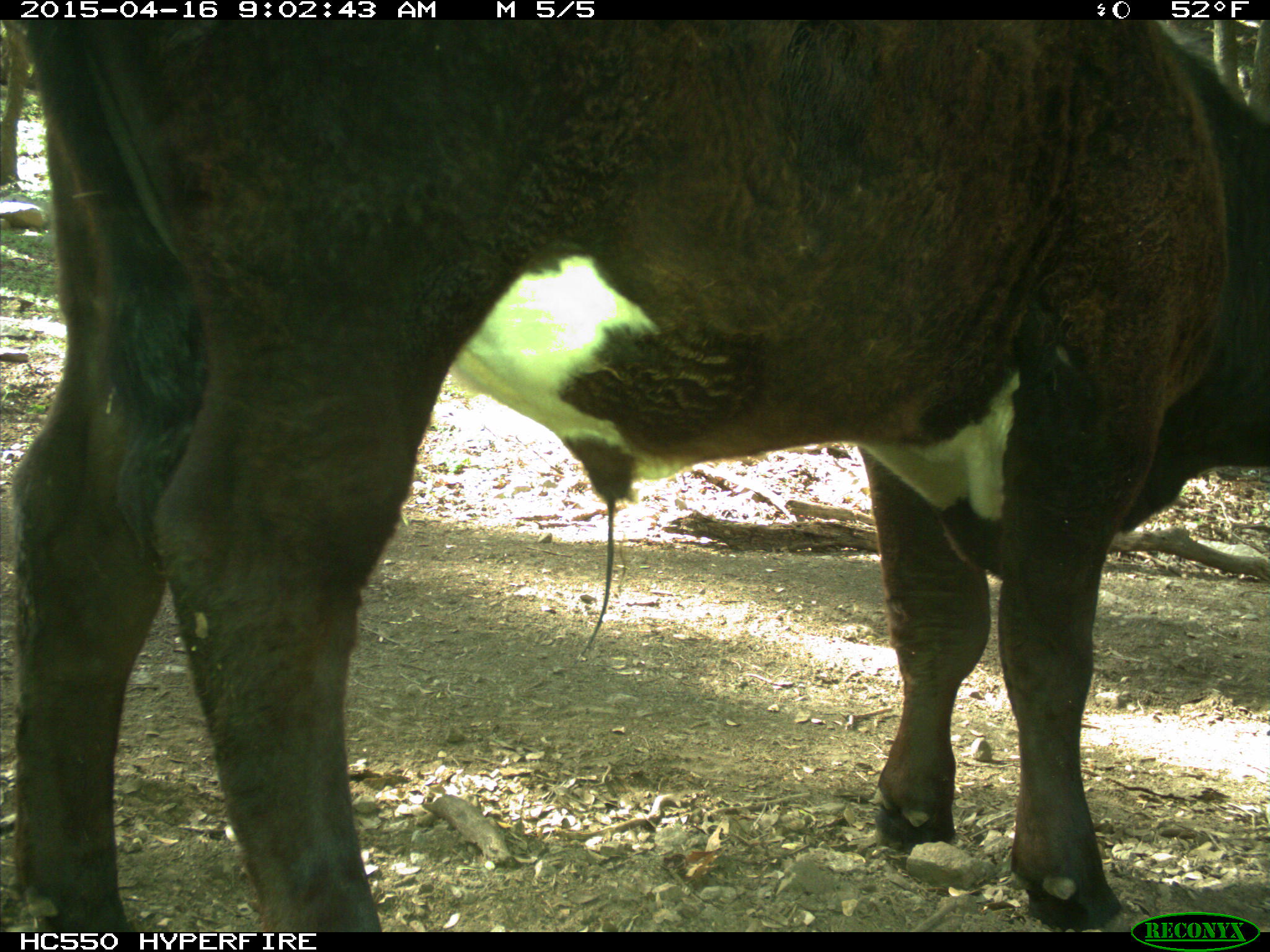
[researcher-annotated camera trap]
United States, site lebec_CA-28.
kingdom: Animalia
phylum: Chordata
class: Mammalia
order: Artiodactyla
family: Bovidae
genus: Bos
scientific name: Bos taurus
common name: domestic cow